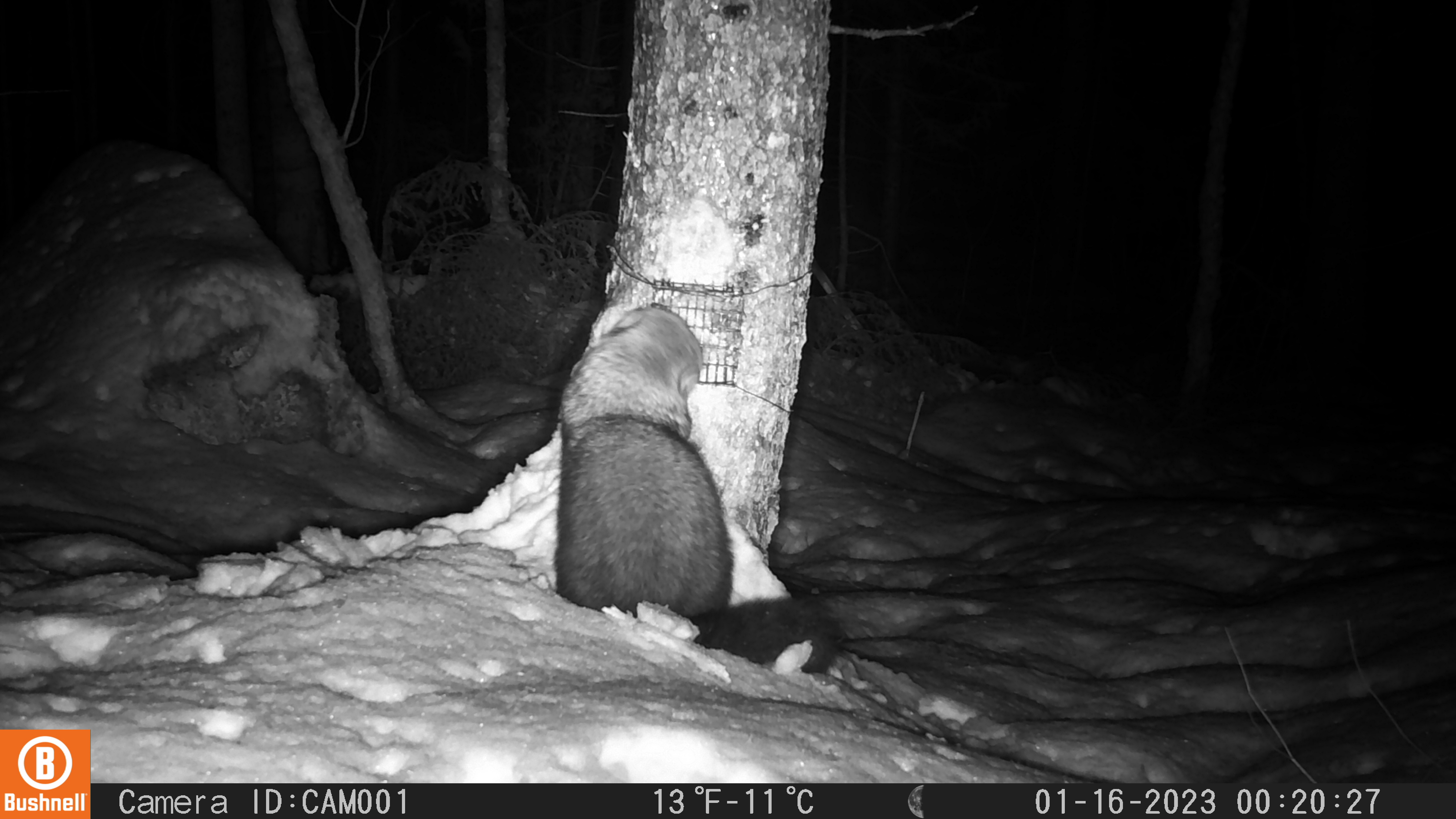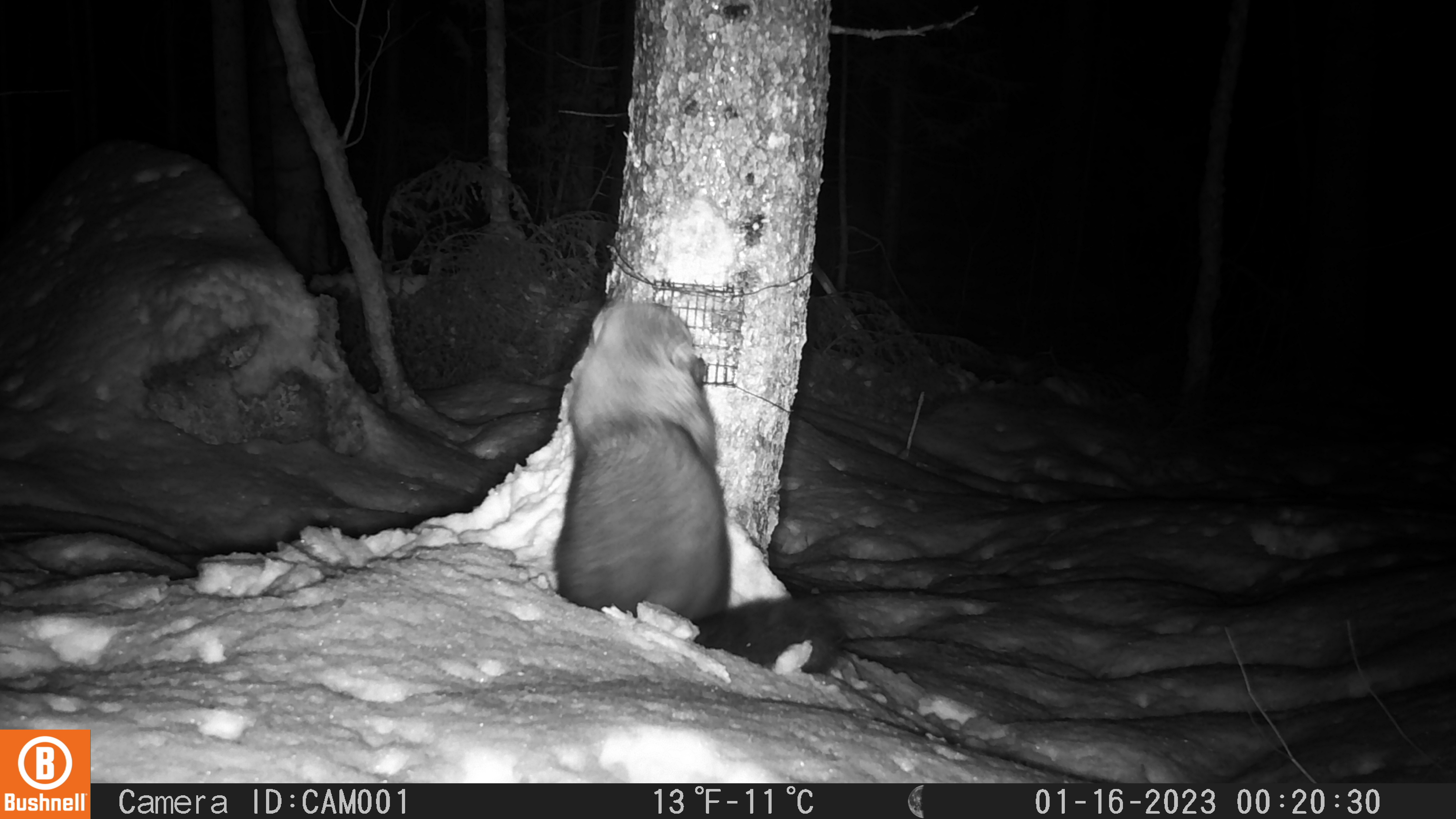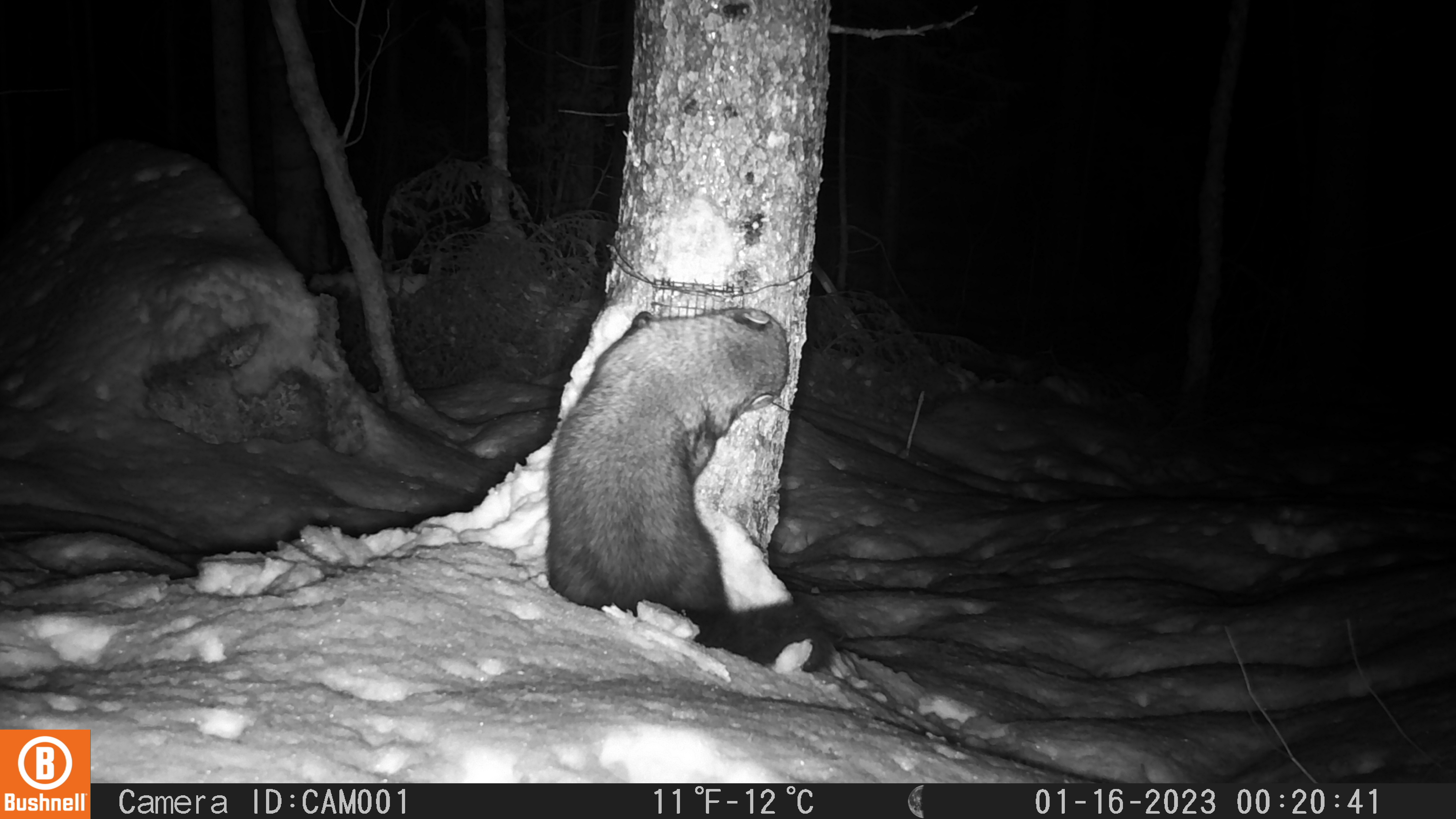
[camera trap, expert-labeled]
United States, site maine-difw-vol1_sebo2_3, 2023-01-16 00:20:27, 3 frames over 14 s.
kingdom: Animalia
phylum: Chordata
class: Mammalia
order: Carnivora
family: Mustelidae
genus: Pekania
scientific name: Pekania pennanti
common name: fisher